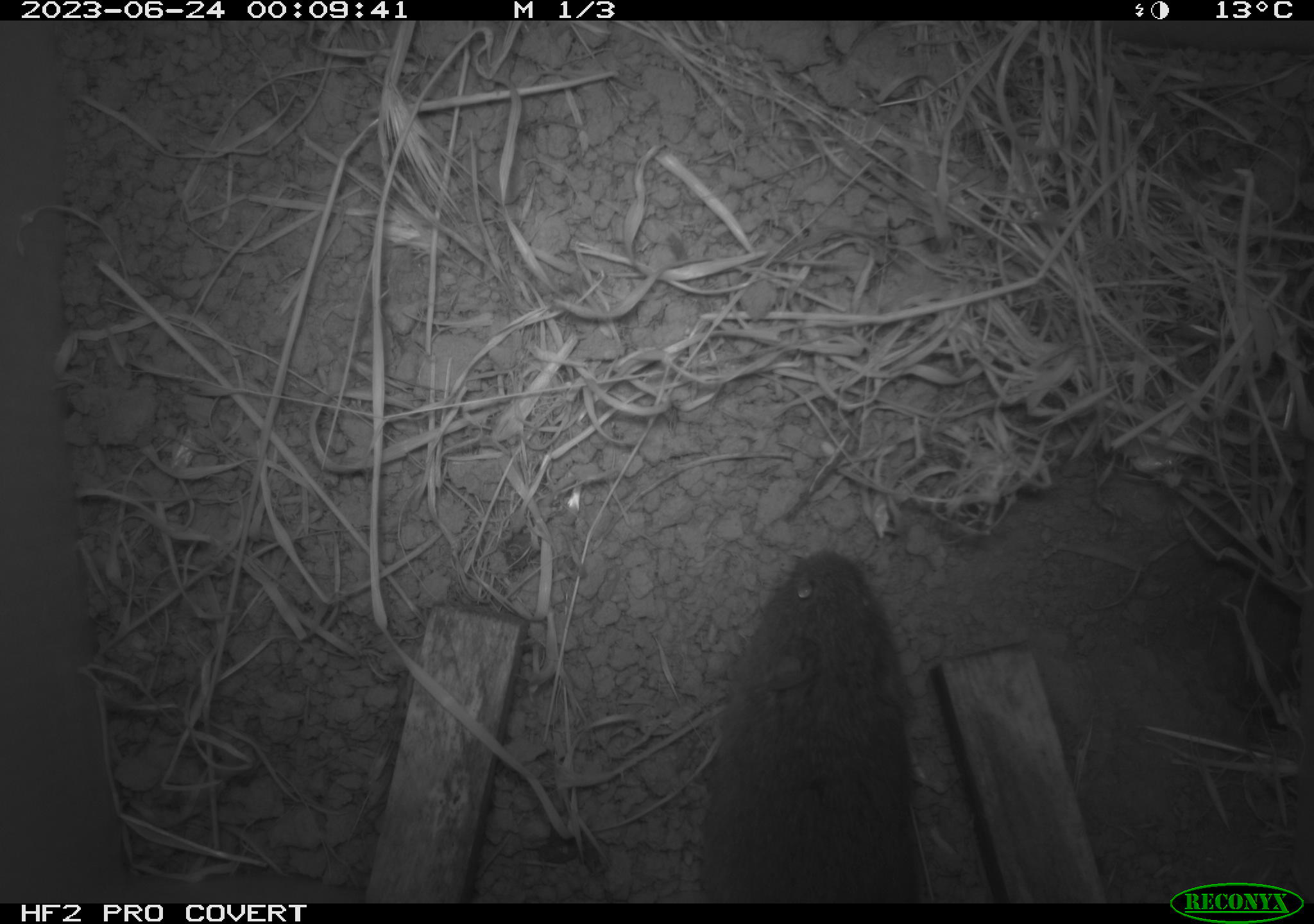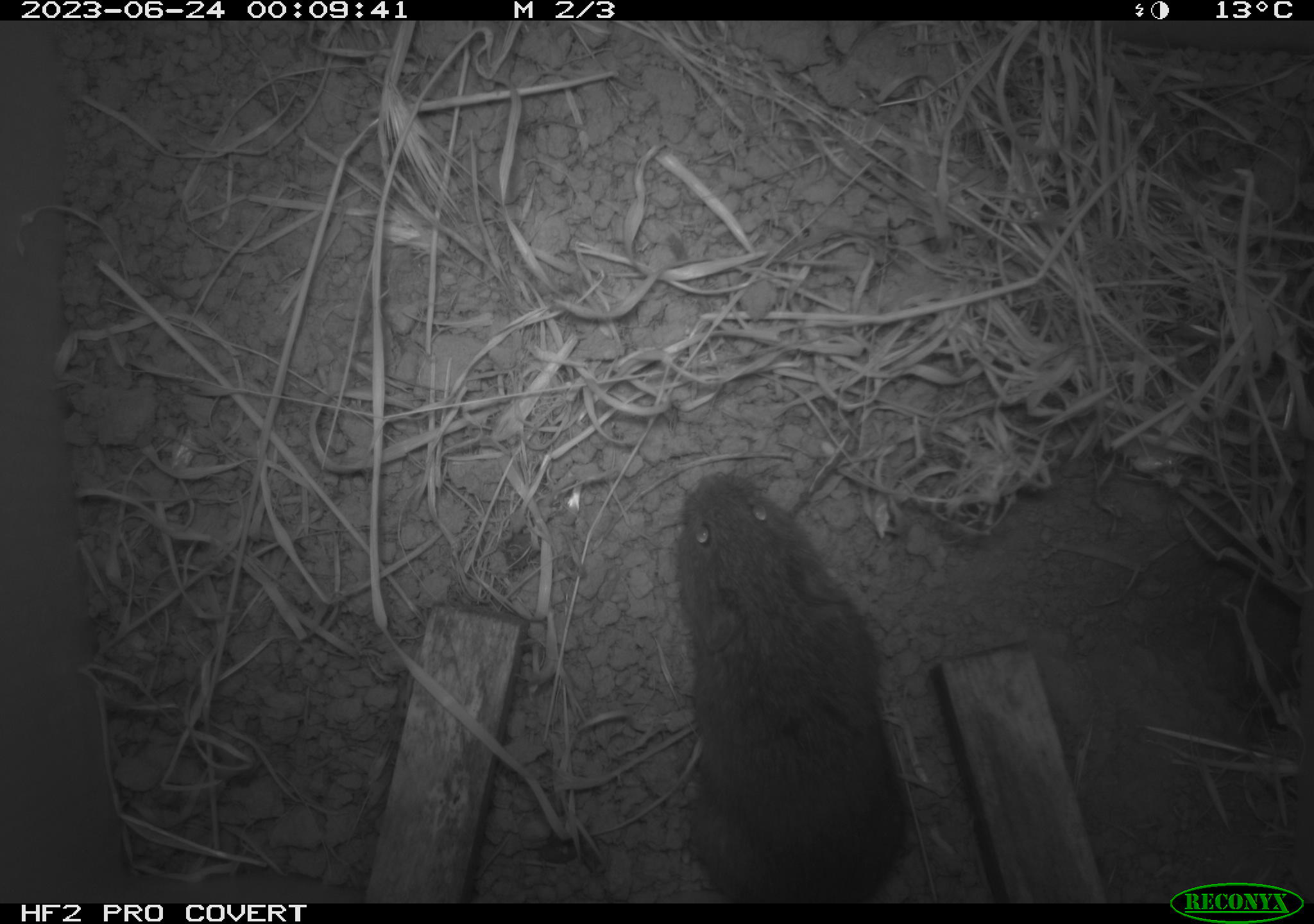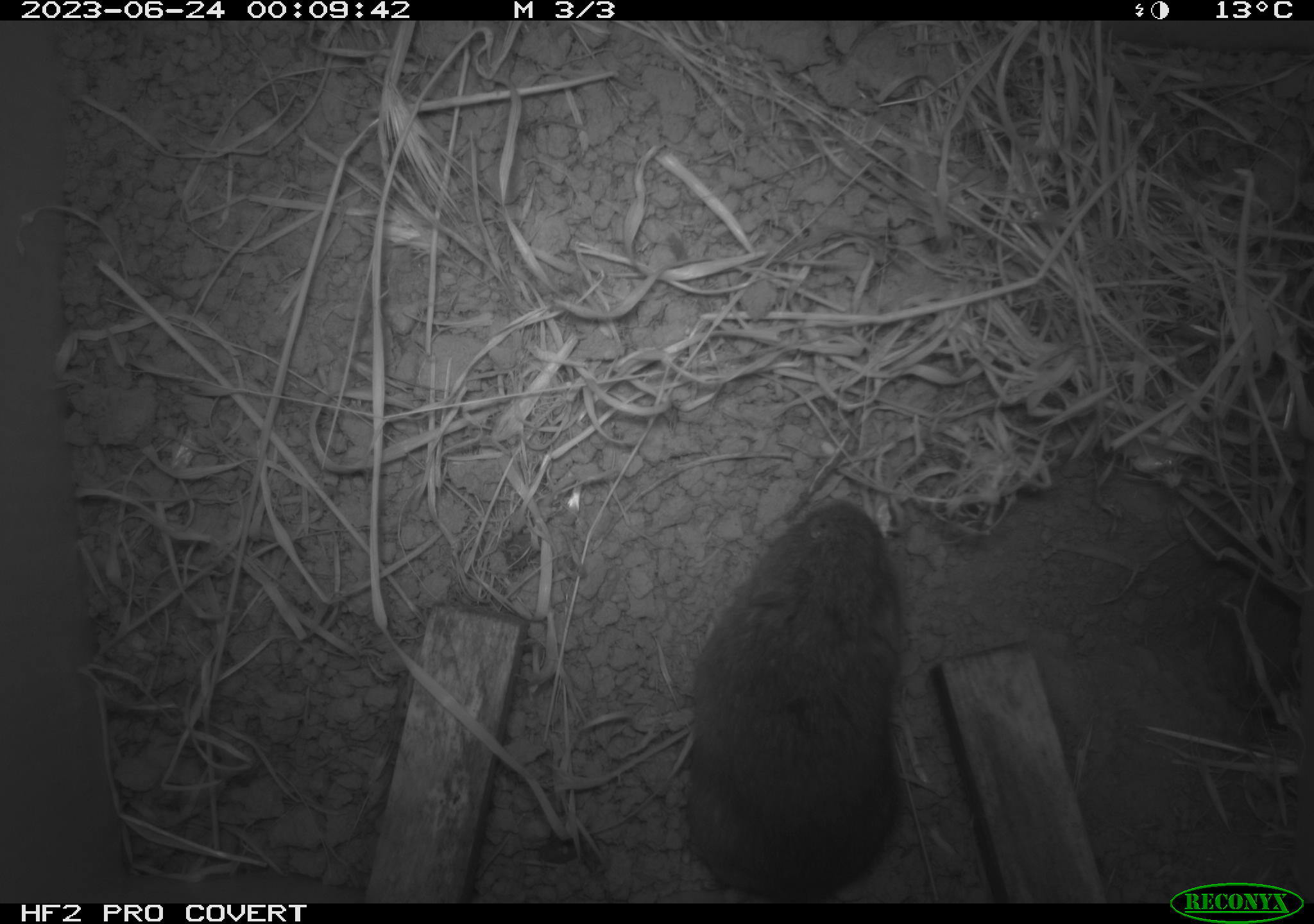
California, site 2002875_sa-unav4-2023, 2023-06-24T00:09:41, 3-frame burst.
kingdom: Animalia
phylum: Chordata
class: Mammalia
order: Rodentia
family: Cricetidae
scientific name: Arvicolinae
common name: voles, lemmings, and muskrats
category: arvicolinae subfamily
Arvicolinae subfamily (voles, lemmings, and muskrats) (Arvicolinae).